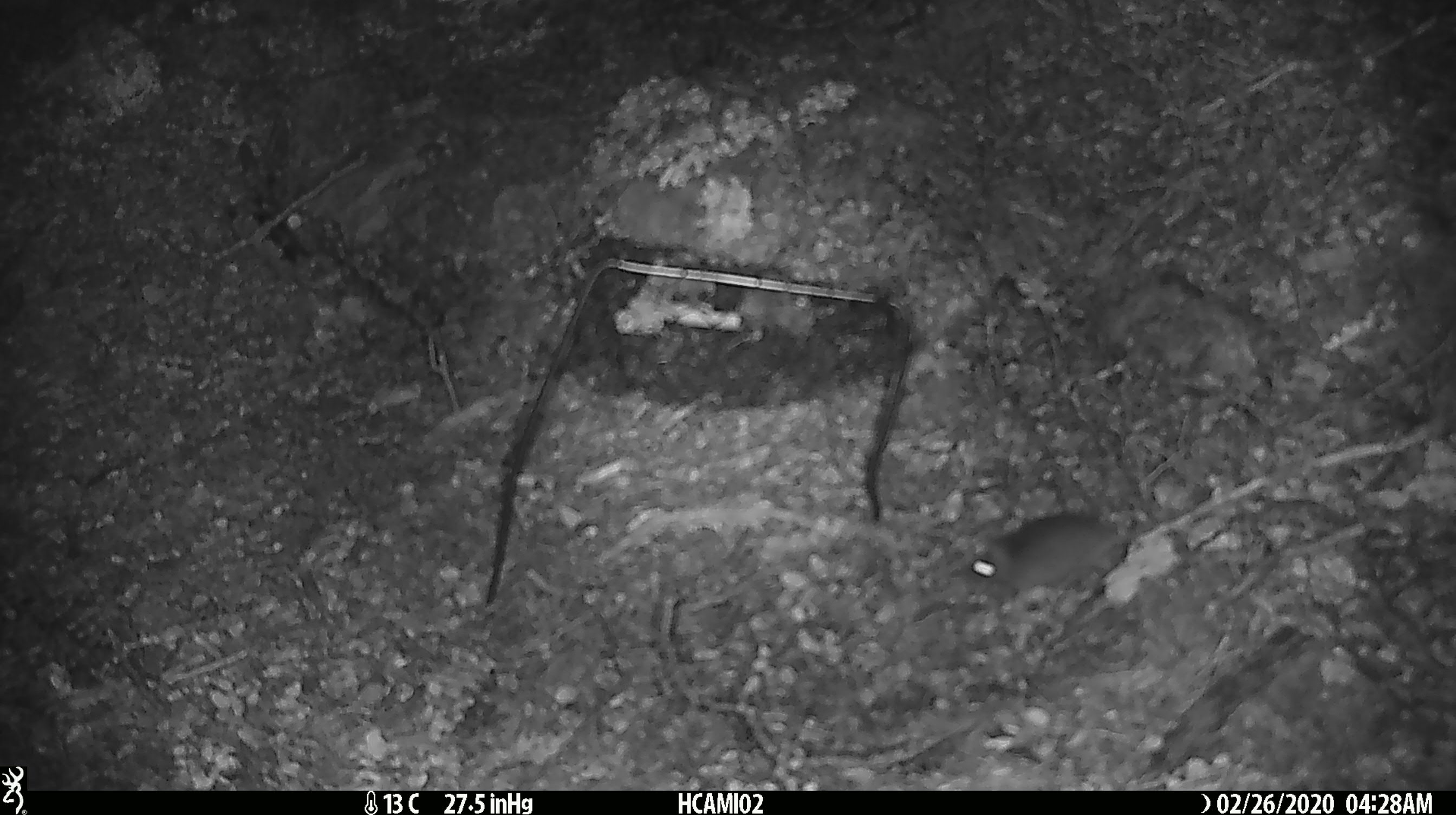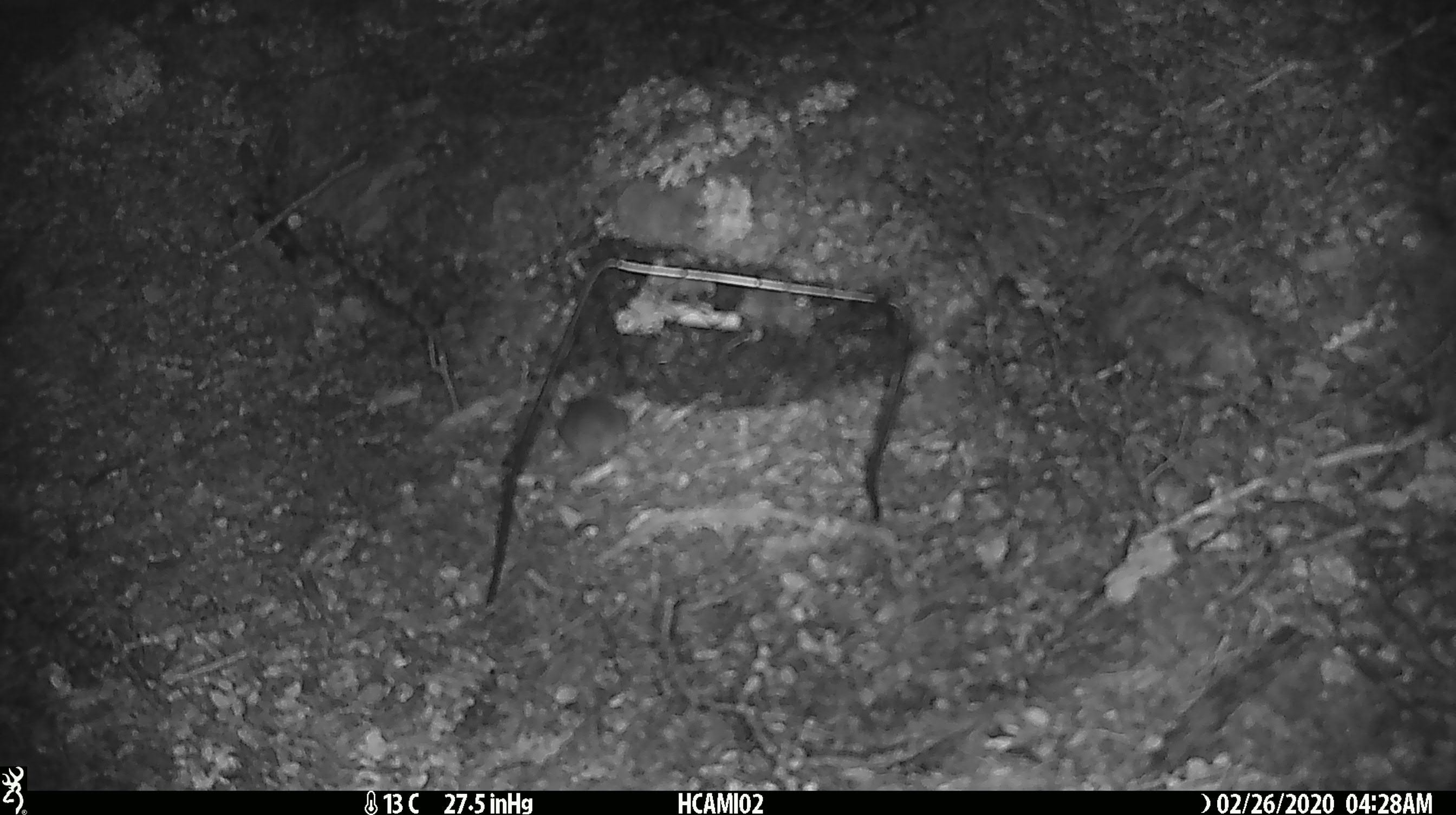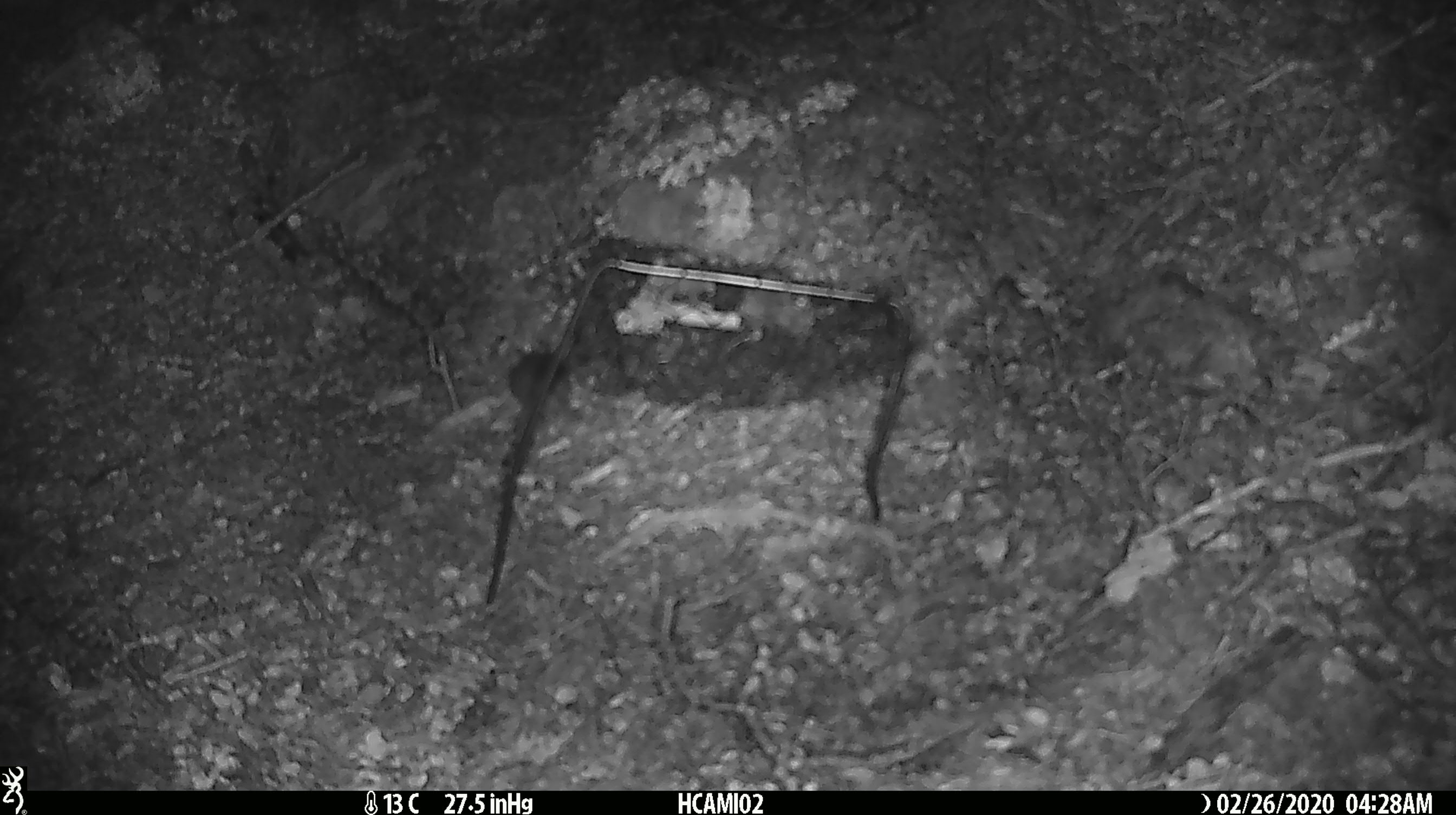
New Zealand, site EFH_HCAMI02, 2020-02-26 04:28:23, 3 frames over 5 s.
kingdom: Animalia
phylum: Chordata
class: Mammalia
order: Rodentia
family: Muridae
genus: Mus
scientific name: Mus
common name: mouse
Mouse (Mus).